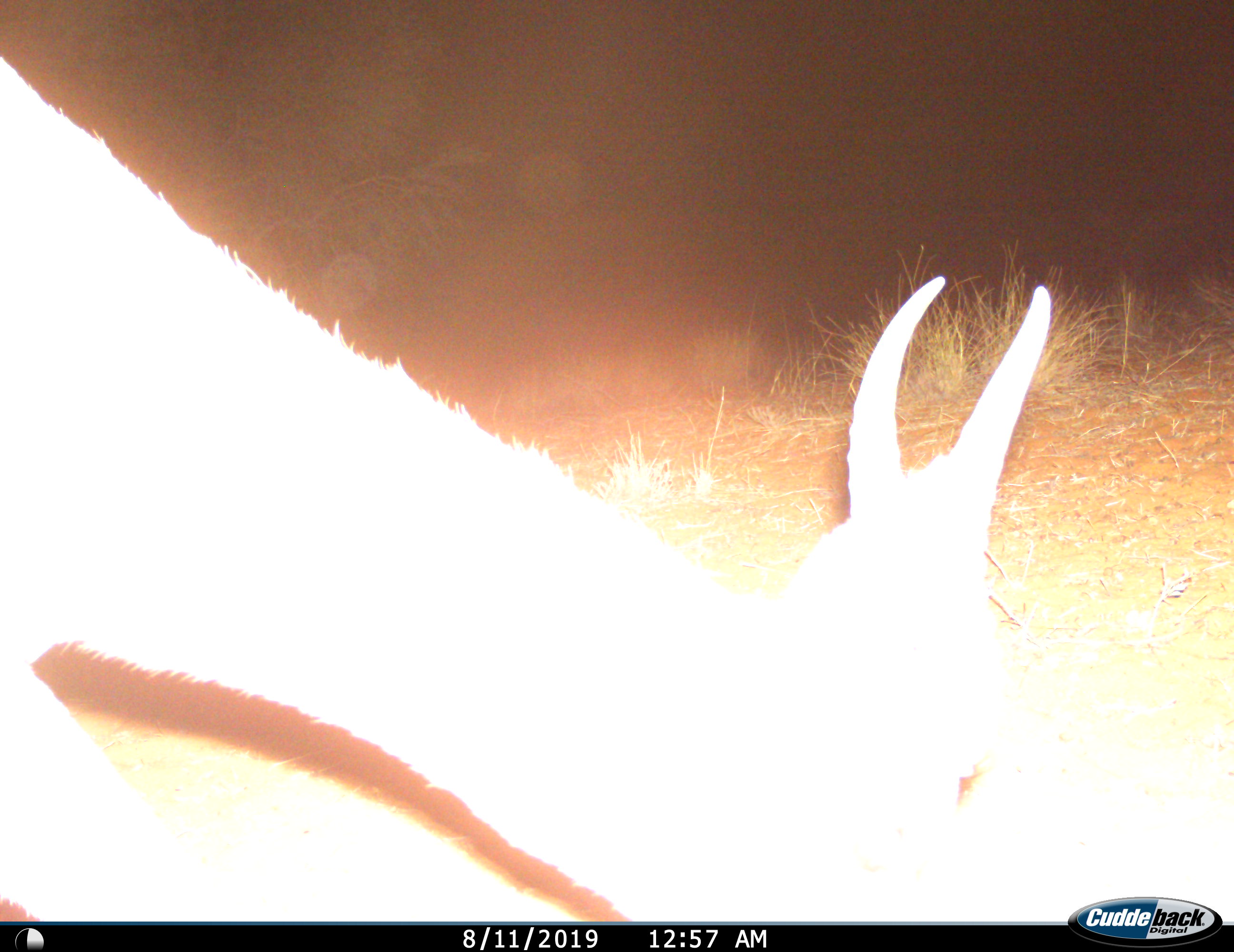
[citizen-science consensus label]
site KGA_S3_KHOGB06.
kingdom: Animalia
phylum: Chordata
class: Mammalia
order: Artiodactyla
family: Bovidae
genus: Antidorcas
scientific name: Antidorcas marsupialis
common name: springbok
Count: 1.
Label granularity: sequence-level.